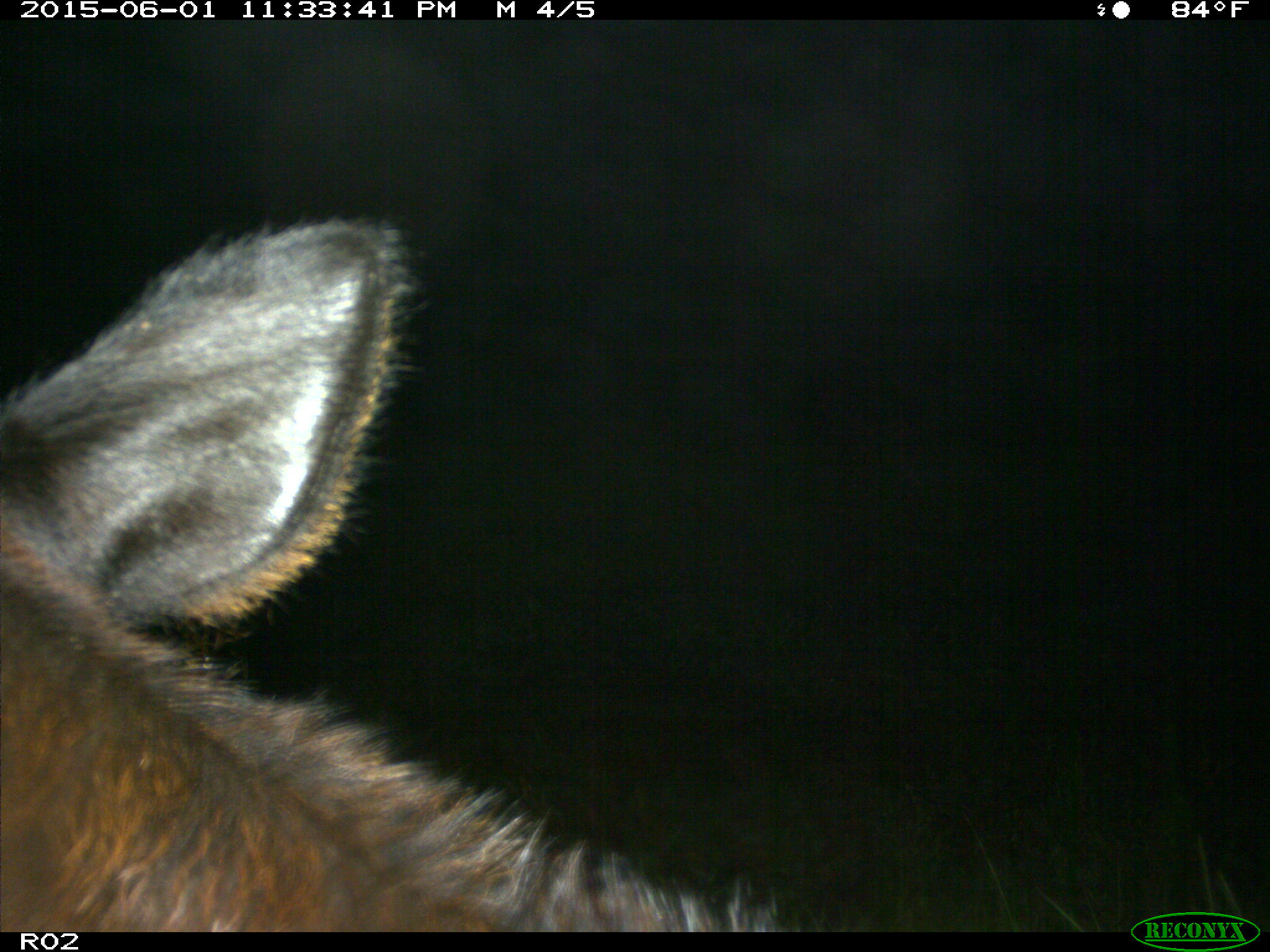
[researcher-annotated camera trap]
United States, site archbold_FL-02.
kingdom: Animalia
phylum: Chordata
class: Mammalia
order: Artiodactyla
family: Bovidae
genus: Bos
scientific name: Bos taurus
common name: domestic cow